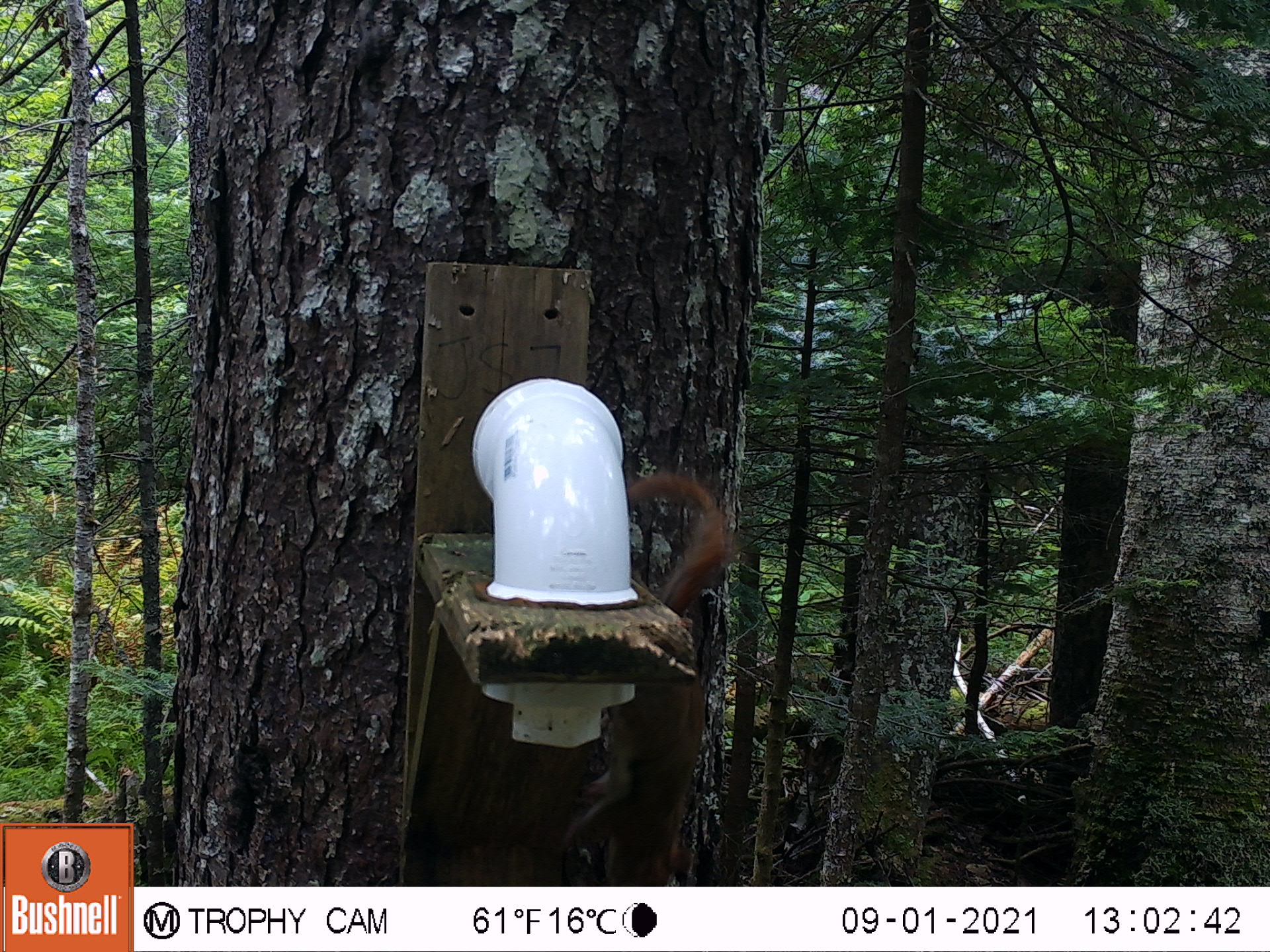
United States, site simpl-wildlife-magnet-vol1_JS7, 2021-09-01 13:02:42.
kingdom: Animalia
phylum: Chordata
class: Mammalia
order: Rodentia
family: Sciuridae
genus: Tamiasciurus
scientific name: Tamiasciurus hudsonicus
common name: red squirrel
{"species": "red squirrel (Tamiasciurus hudsonicus)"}